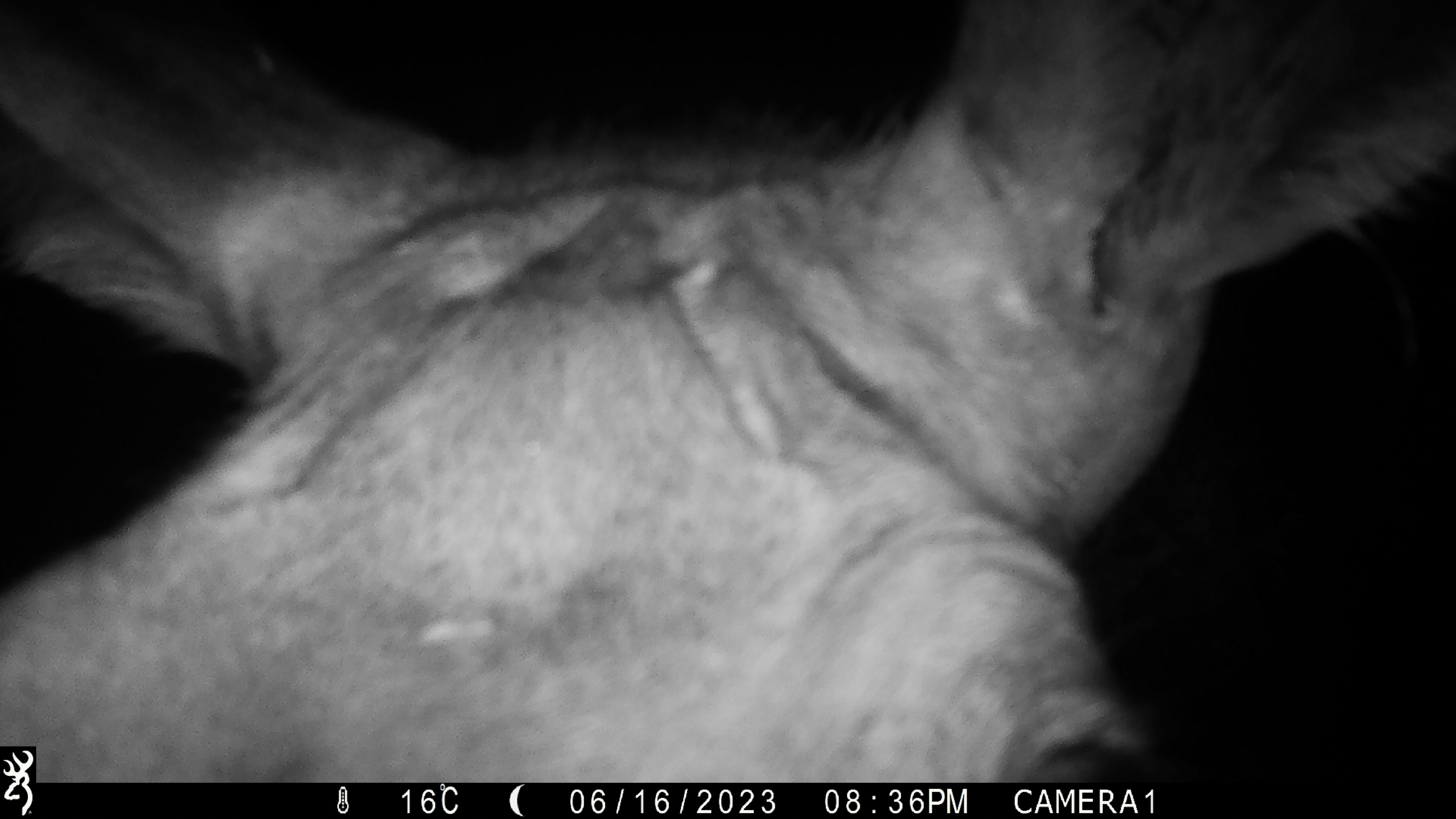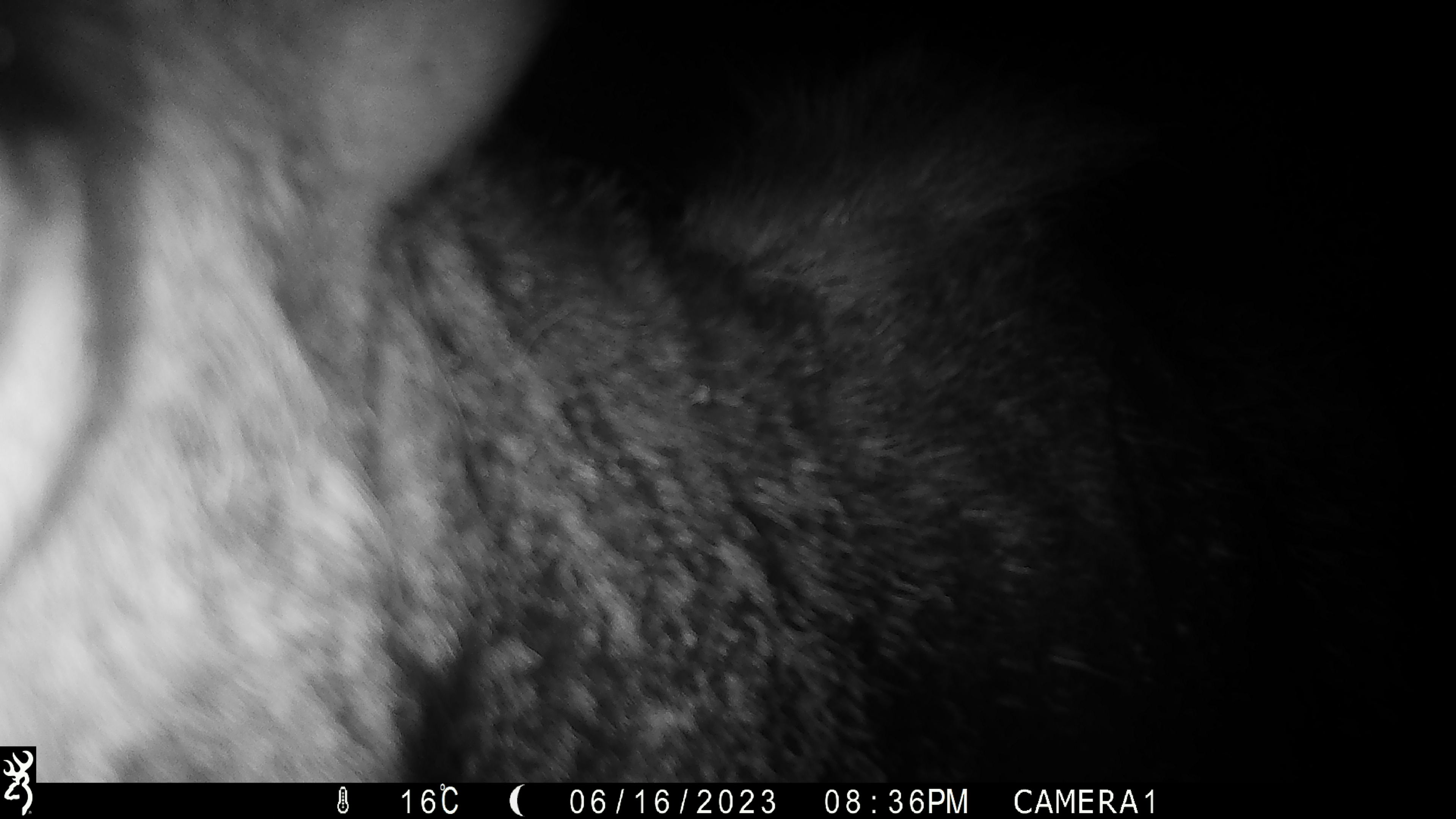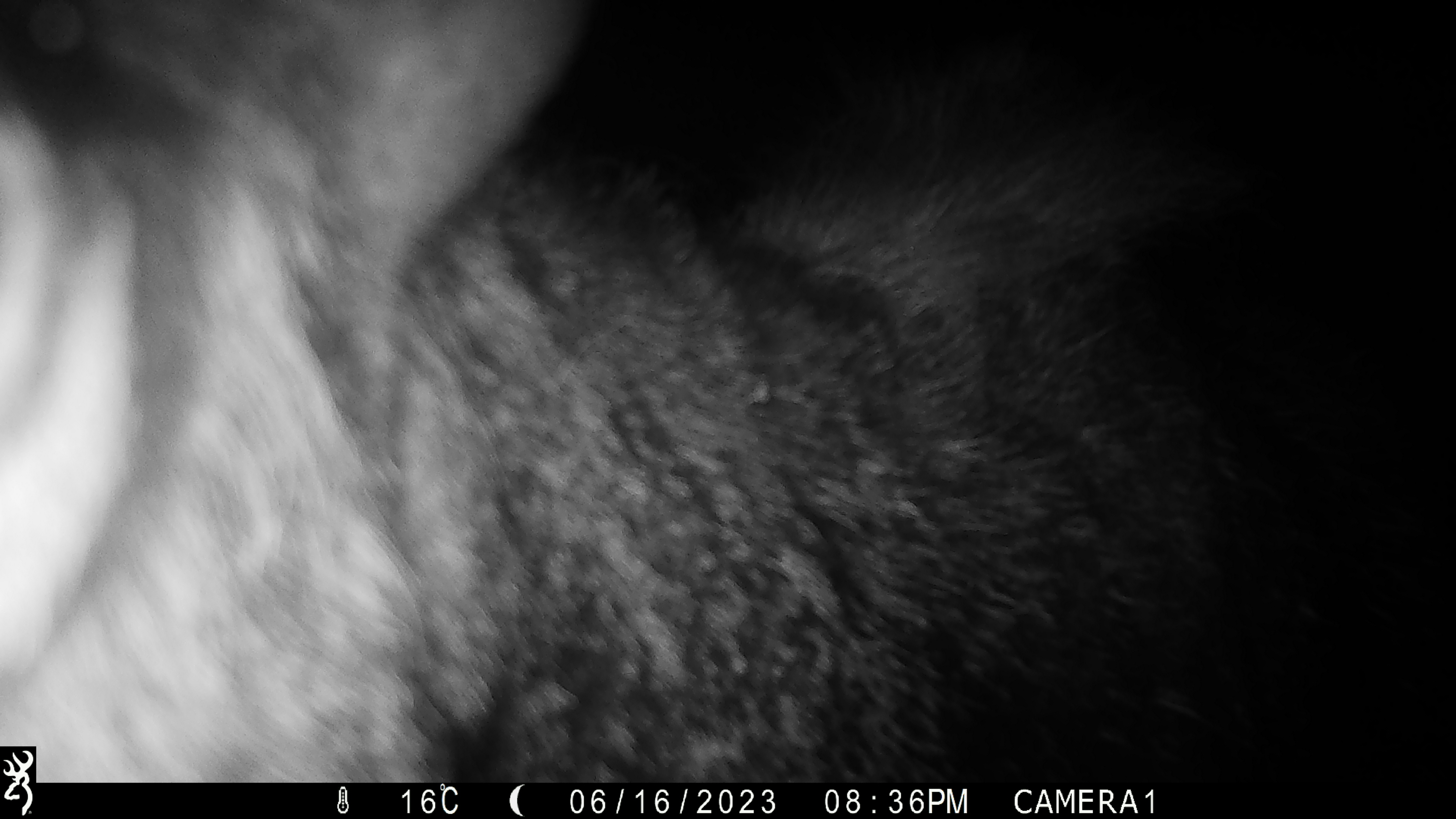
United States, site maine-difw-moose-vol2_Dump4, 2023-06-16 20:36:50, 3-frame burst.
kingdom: Animalia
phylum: Chordata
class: Mammalia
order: Artiodactyla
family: Cervidae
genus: Alces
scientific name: Alces alces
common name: moose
Moose (Alces alces).